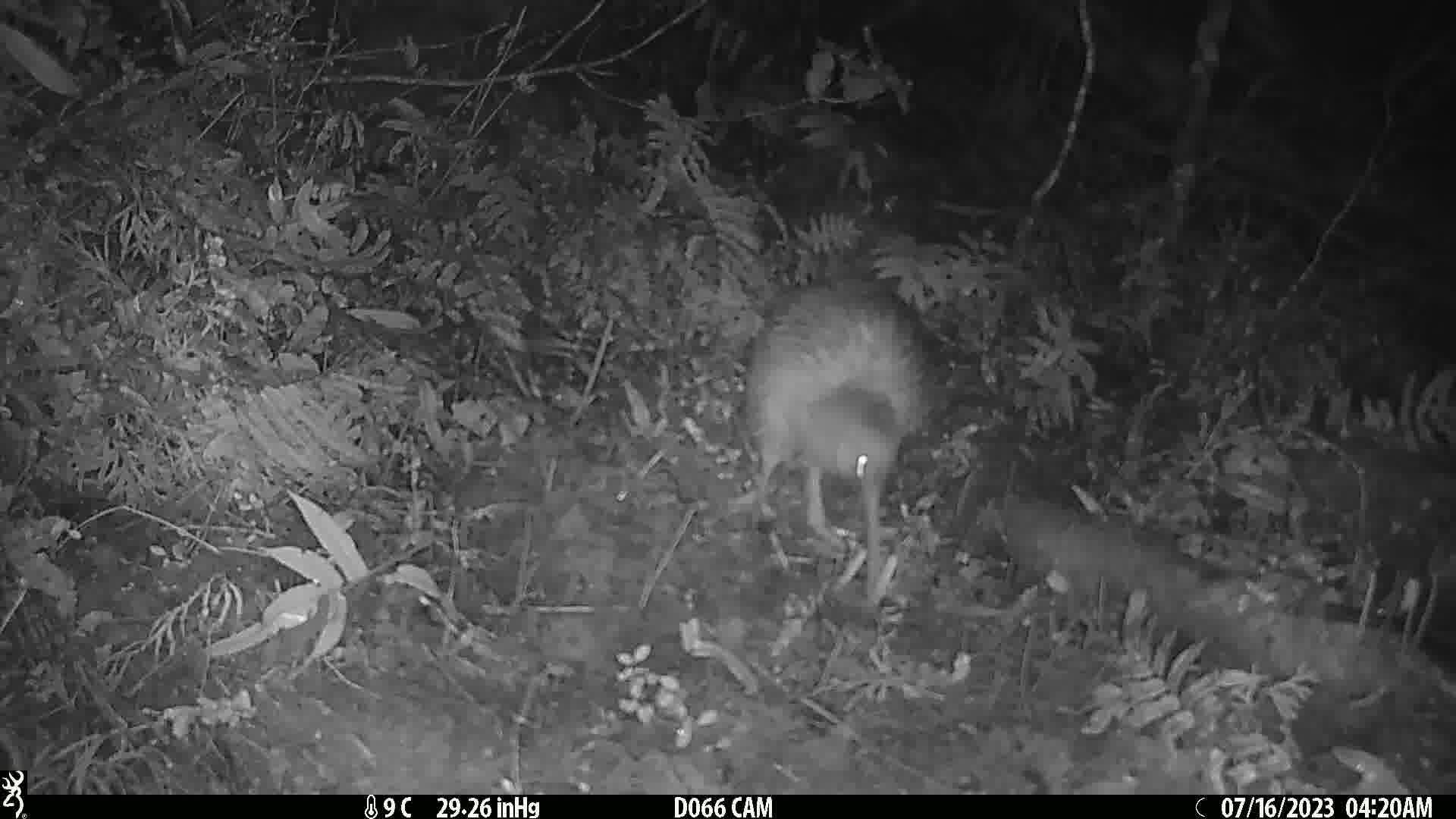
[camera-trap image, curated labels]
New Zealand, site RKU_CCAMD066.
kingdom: Animalia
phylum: Chordata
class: Aves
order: Apterygiformes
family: Apterygidae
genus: Apteryx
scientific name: Apteryx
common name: kiwi